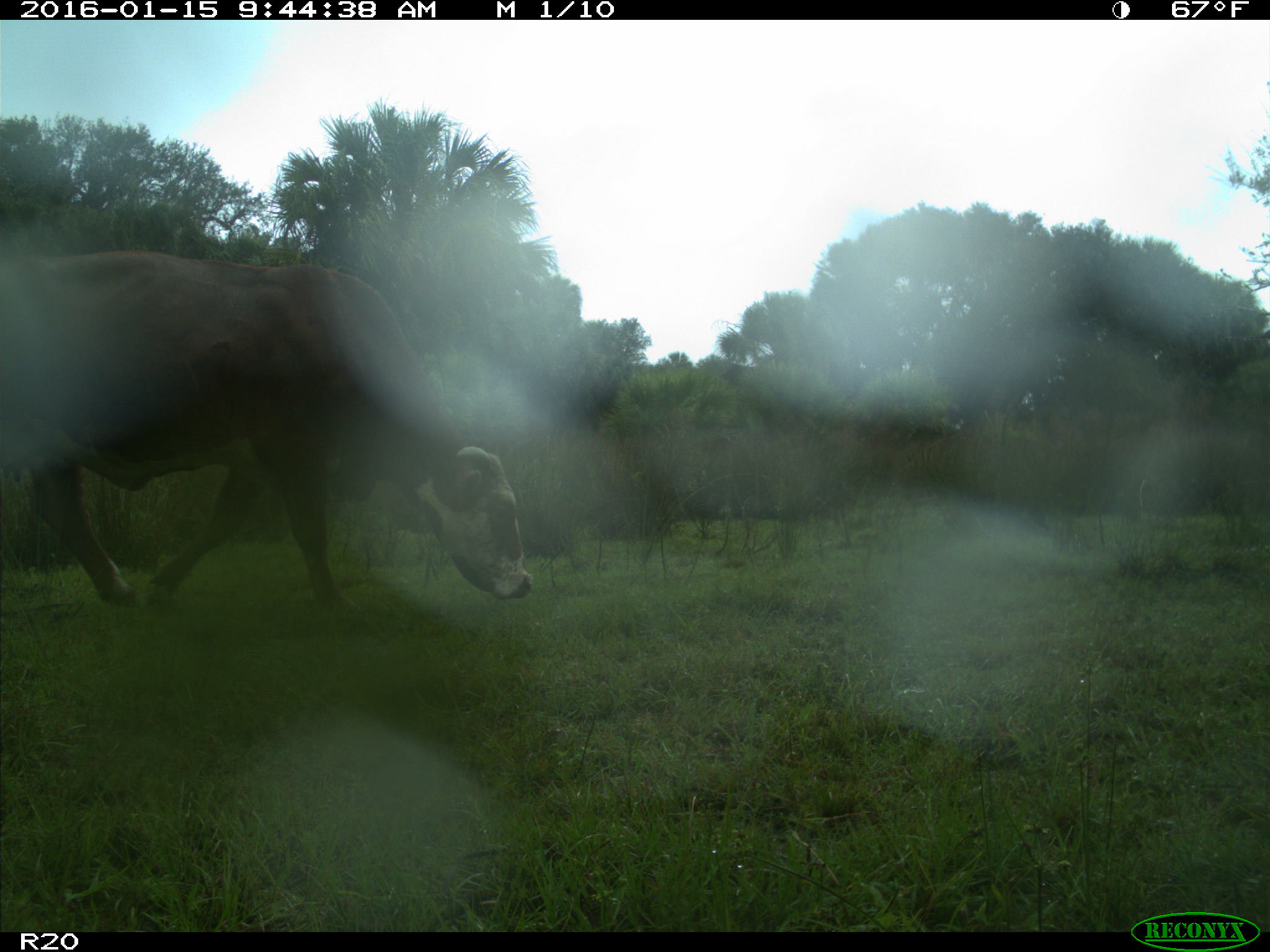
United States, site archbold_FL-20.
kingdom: Animalia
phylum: Chordata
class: Mammalia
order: Artiodactyla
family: Bovidae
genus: Bos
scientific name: Bos taurus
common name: domestic cow